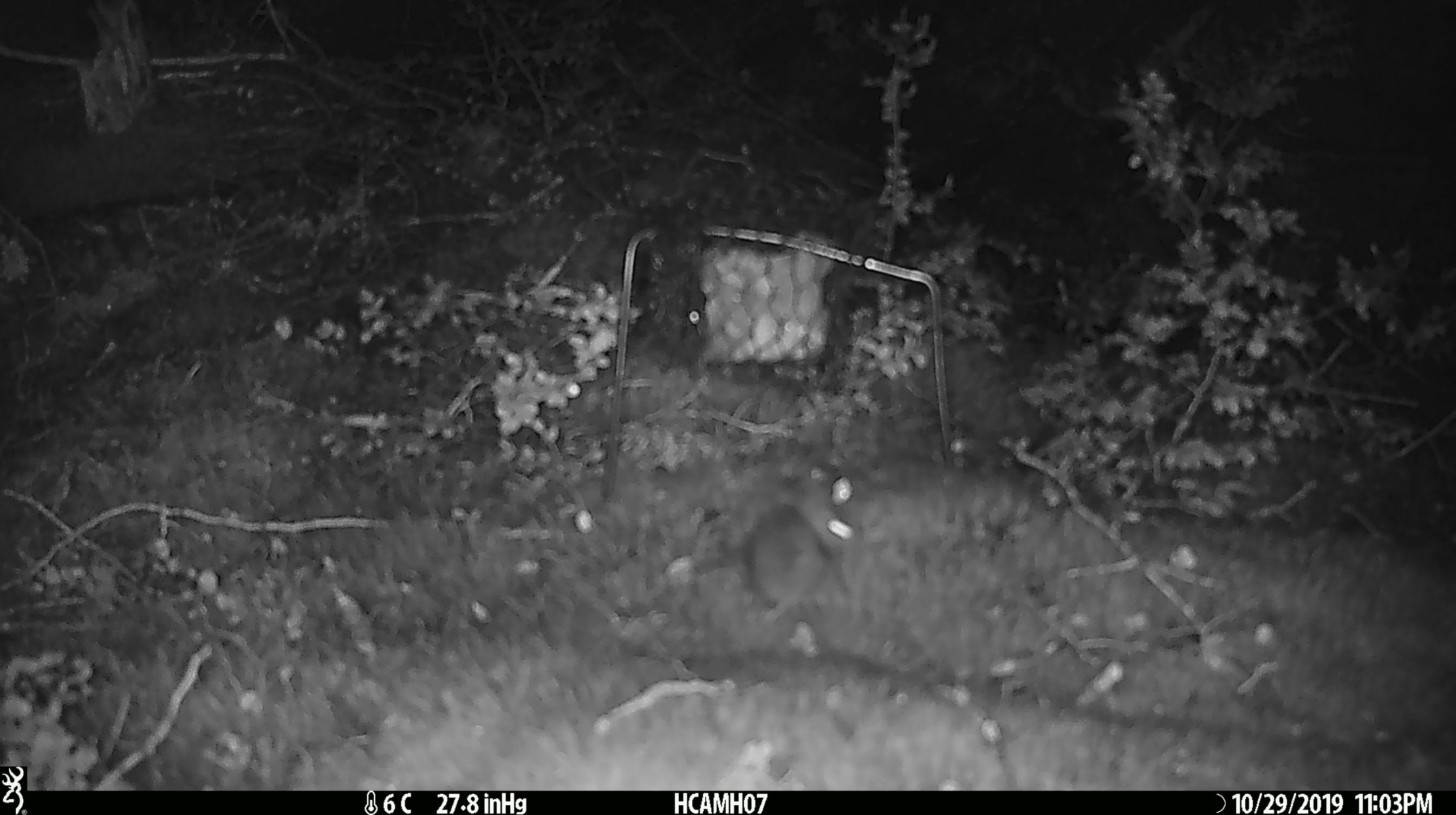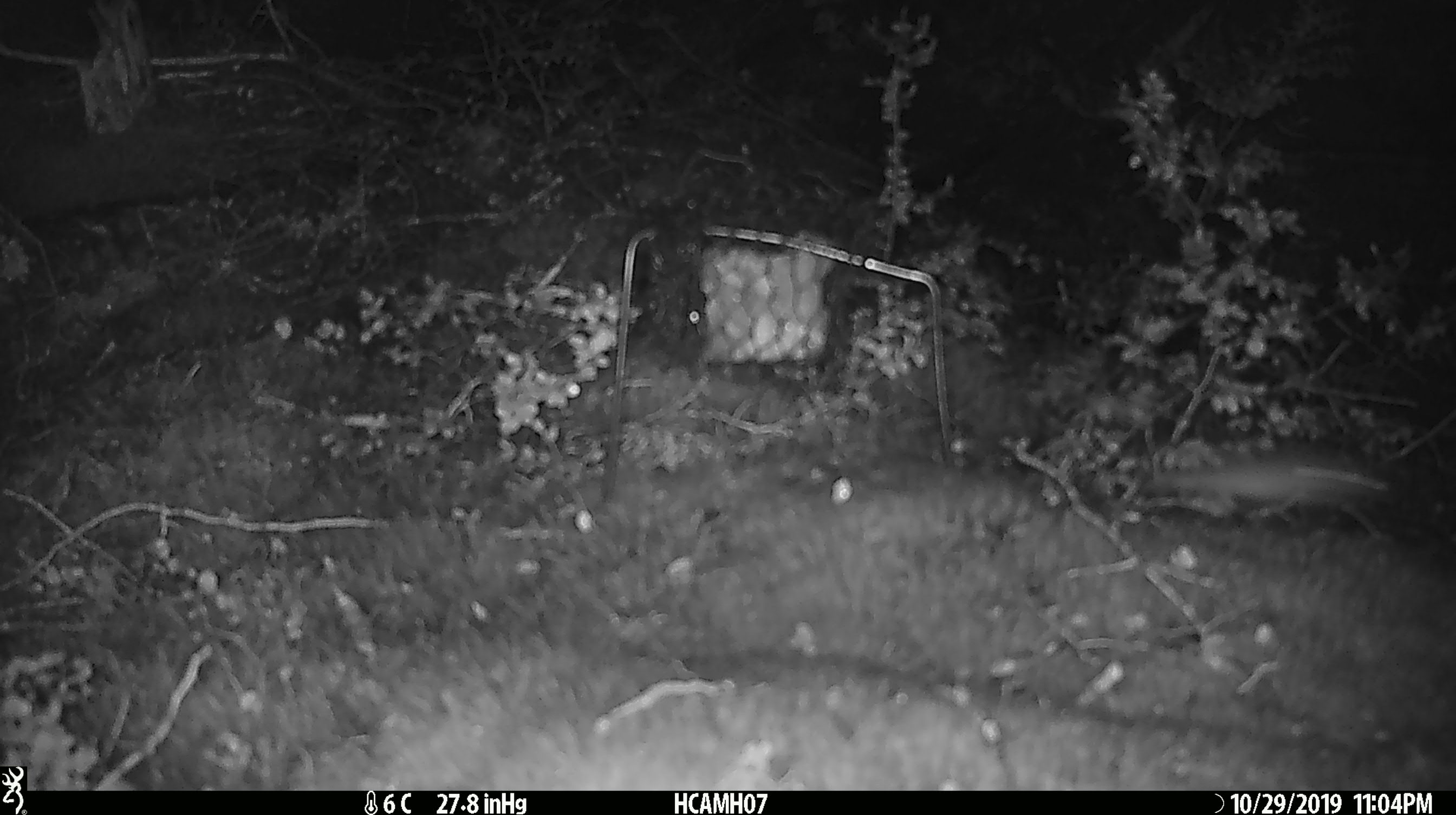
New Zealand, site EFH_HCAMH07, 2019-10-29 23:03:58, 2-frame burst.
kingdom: Animalia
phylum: Chordata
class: Mammalia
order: Rodentia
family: Muridae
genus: Mus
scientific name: Mus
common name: mouse